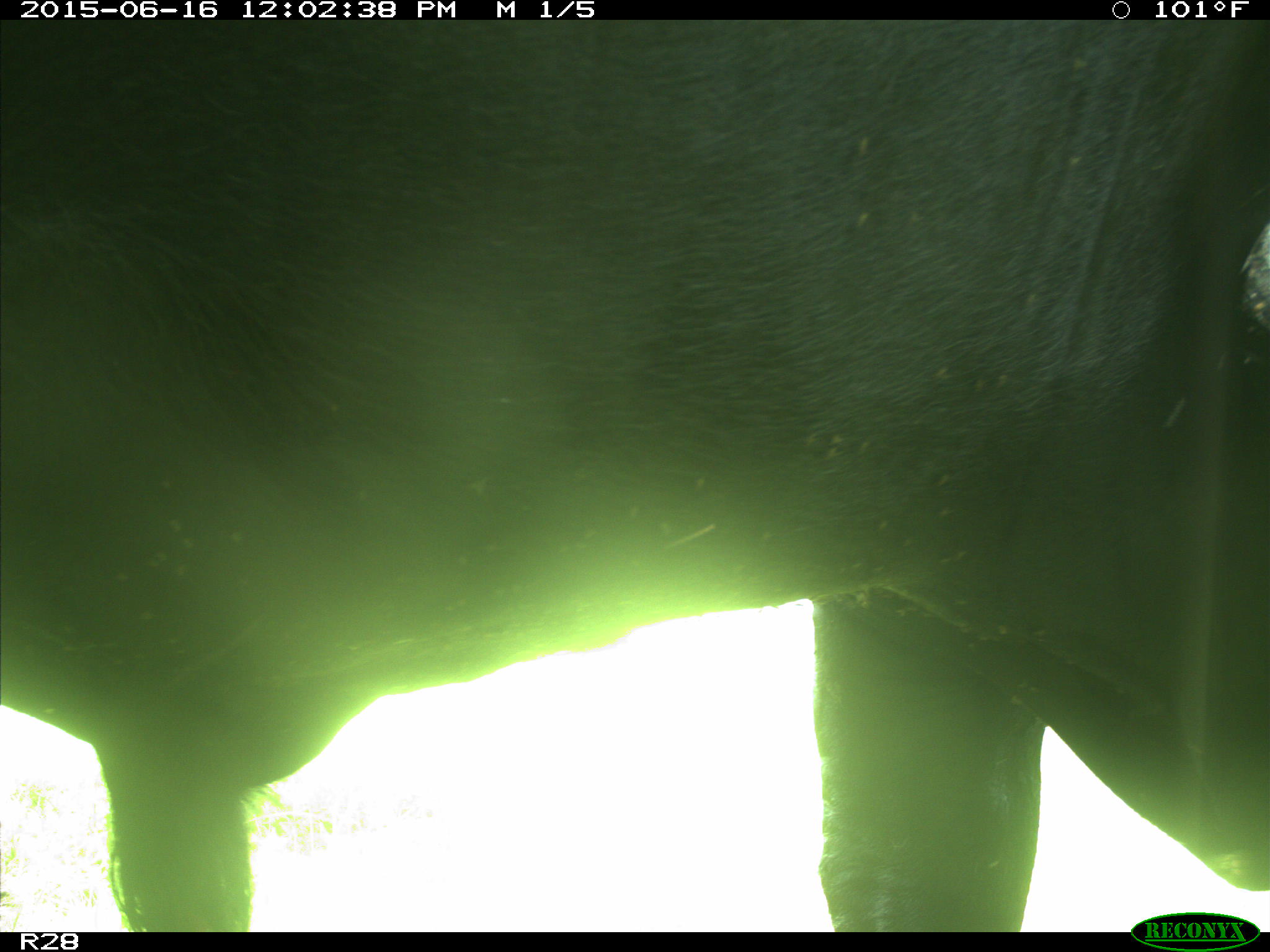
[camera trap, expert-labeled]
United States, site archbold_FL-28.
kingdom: Animalia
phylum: Chordata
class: Mammalia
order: Artiodactyla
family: Bovidae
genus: Bos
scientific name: Bos taurus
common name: domestic cow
Bos taurus (domestic cow).